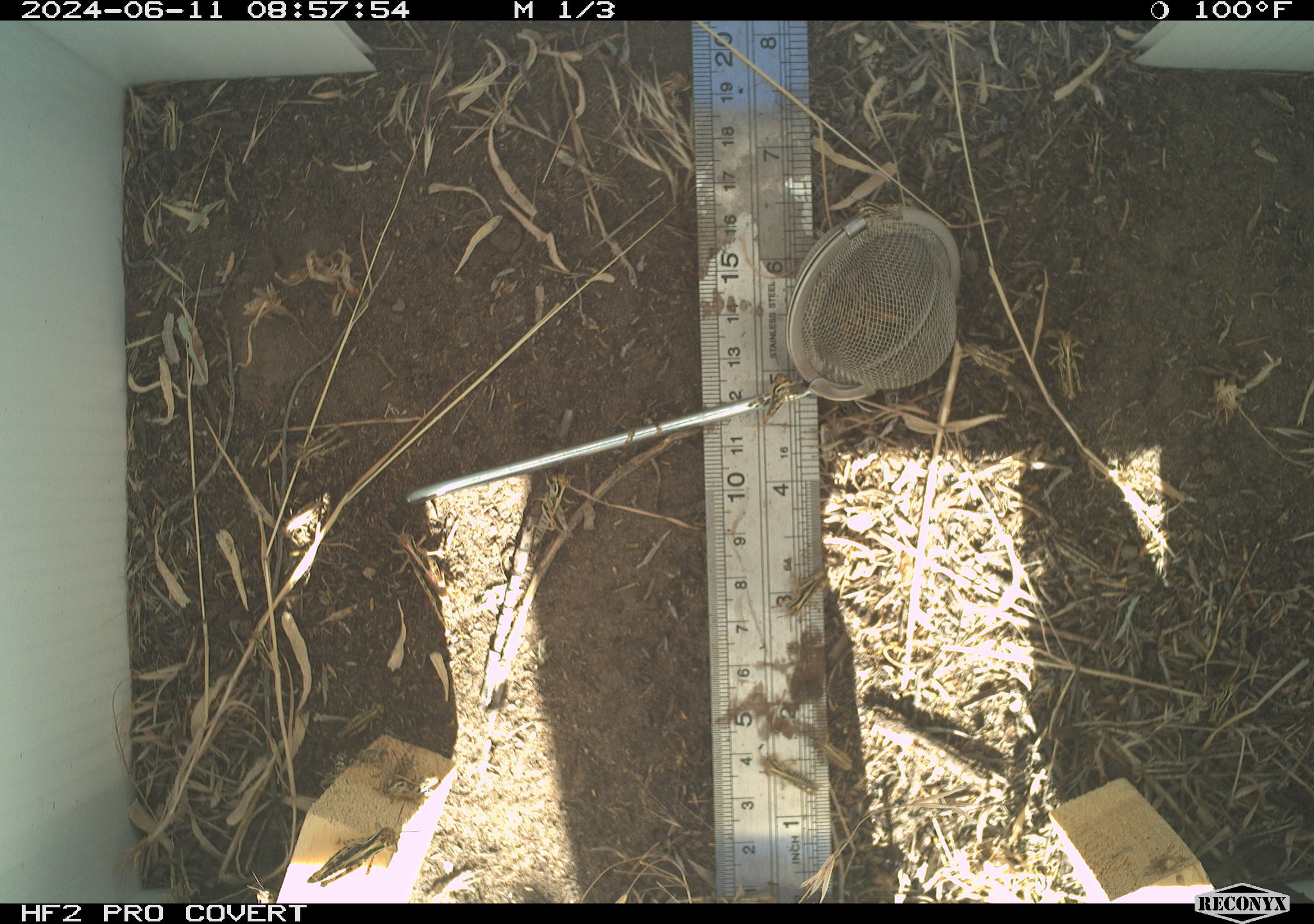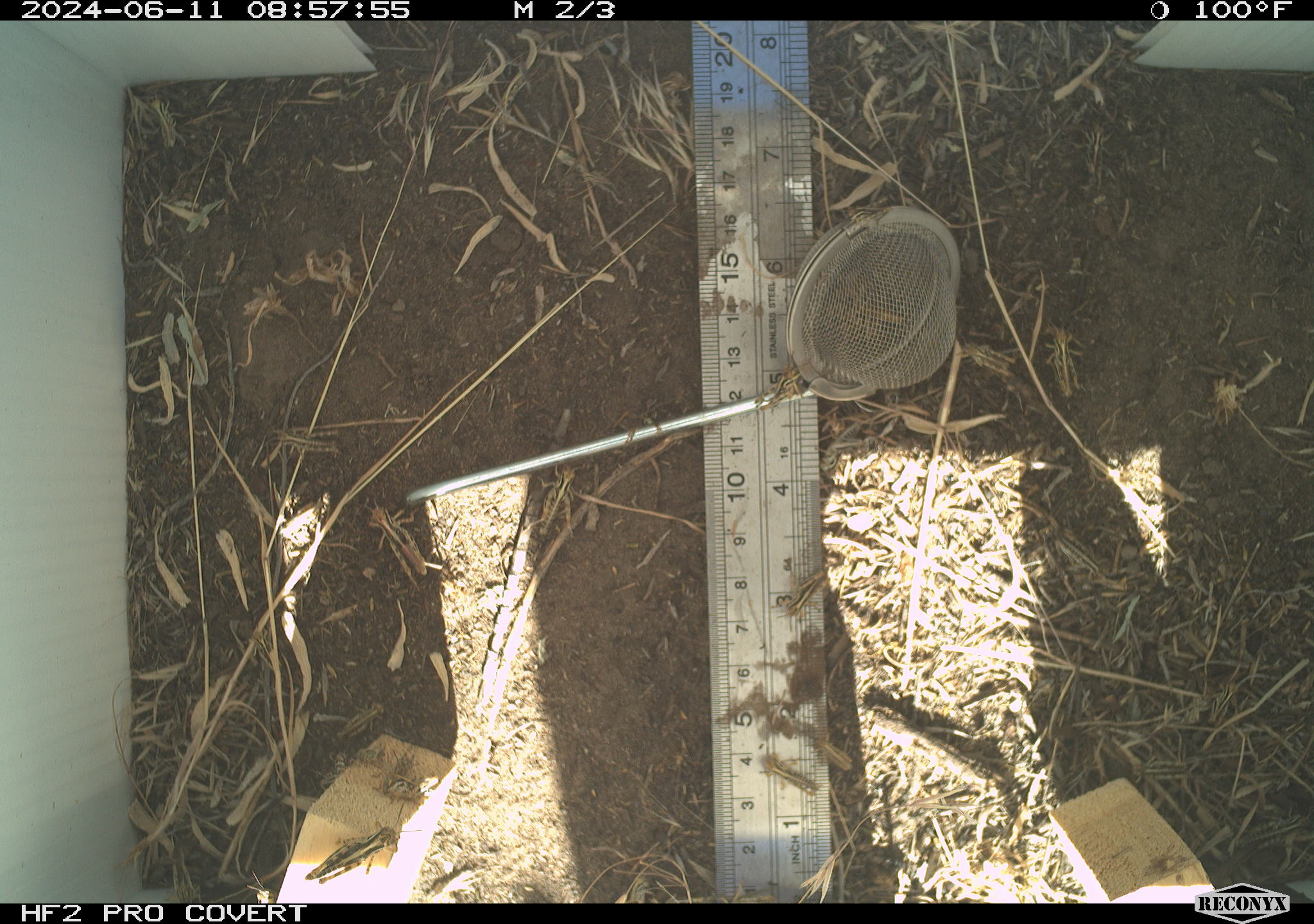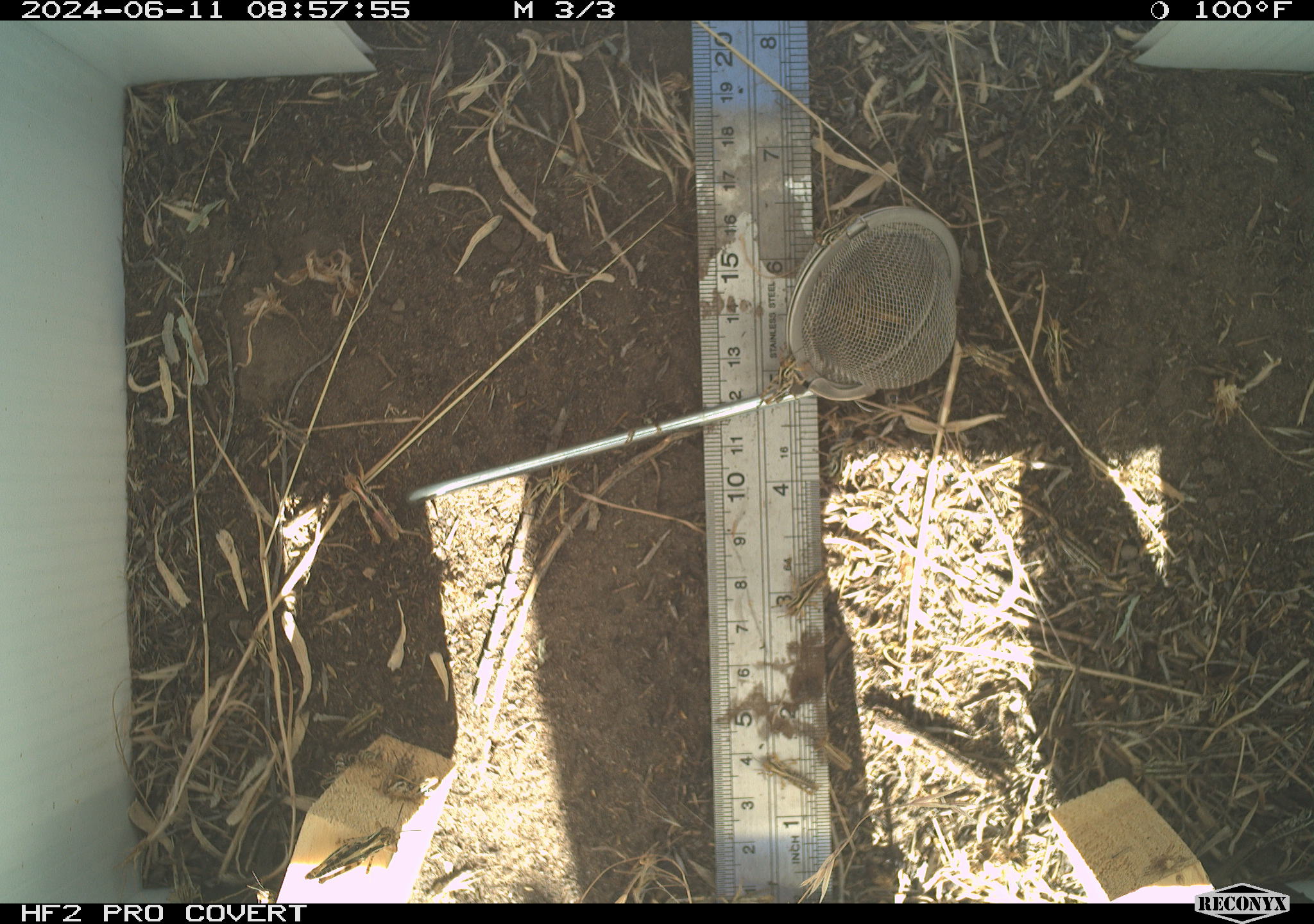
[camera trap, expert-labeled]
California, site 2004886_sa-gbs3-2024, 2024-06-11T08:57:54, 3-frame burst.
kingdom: Animalia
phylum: Arthropoda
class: Insecta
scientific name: Insecta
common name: insect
Insect (Insecta).